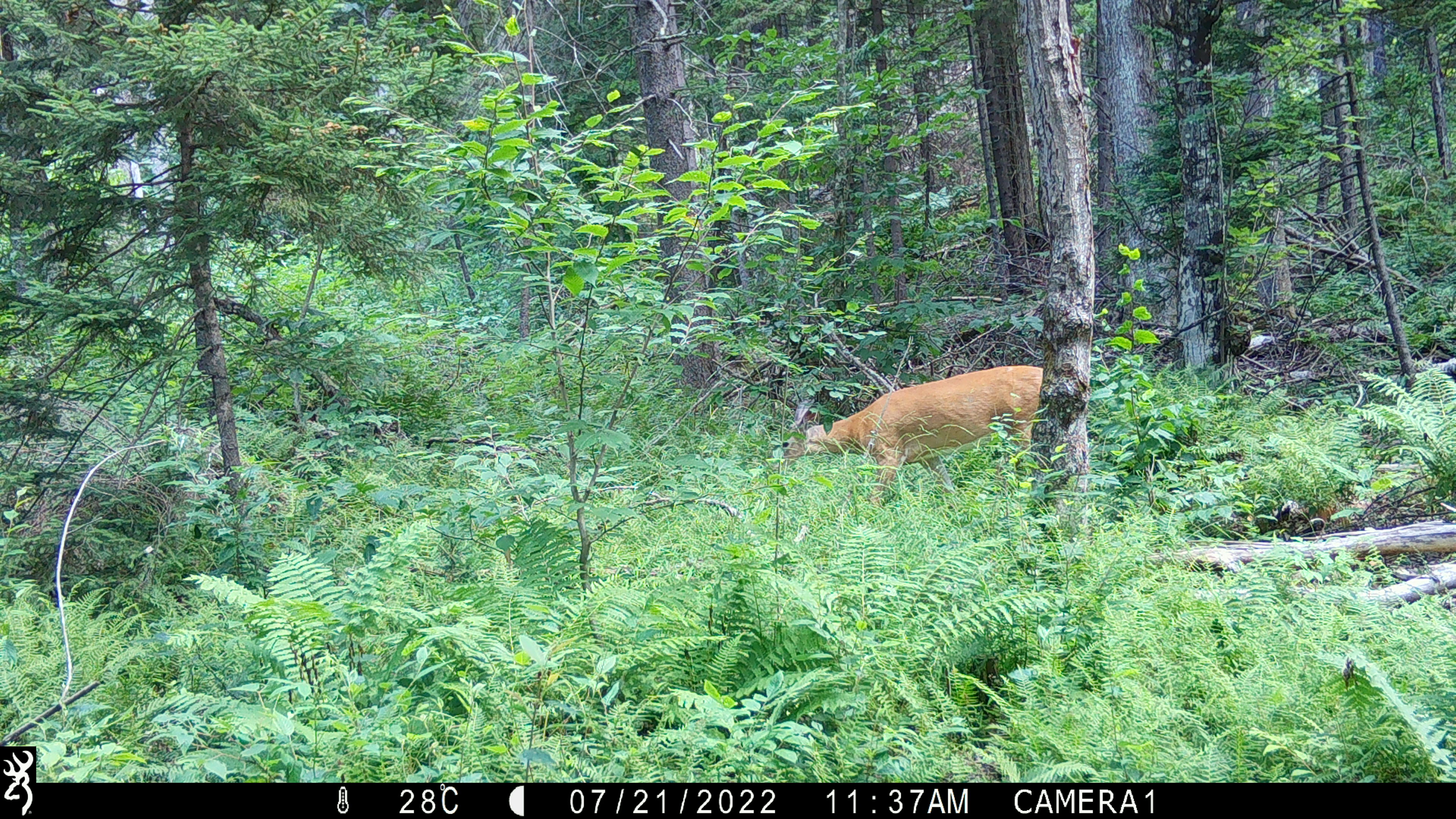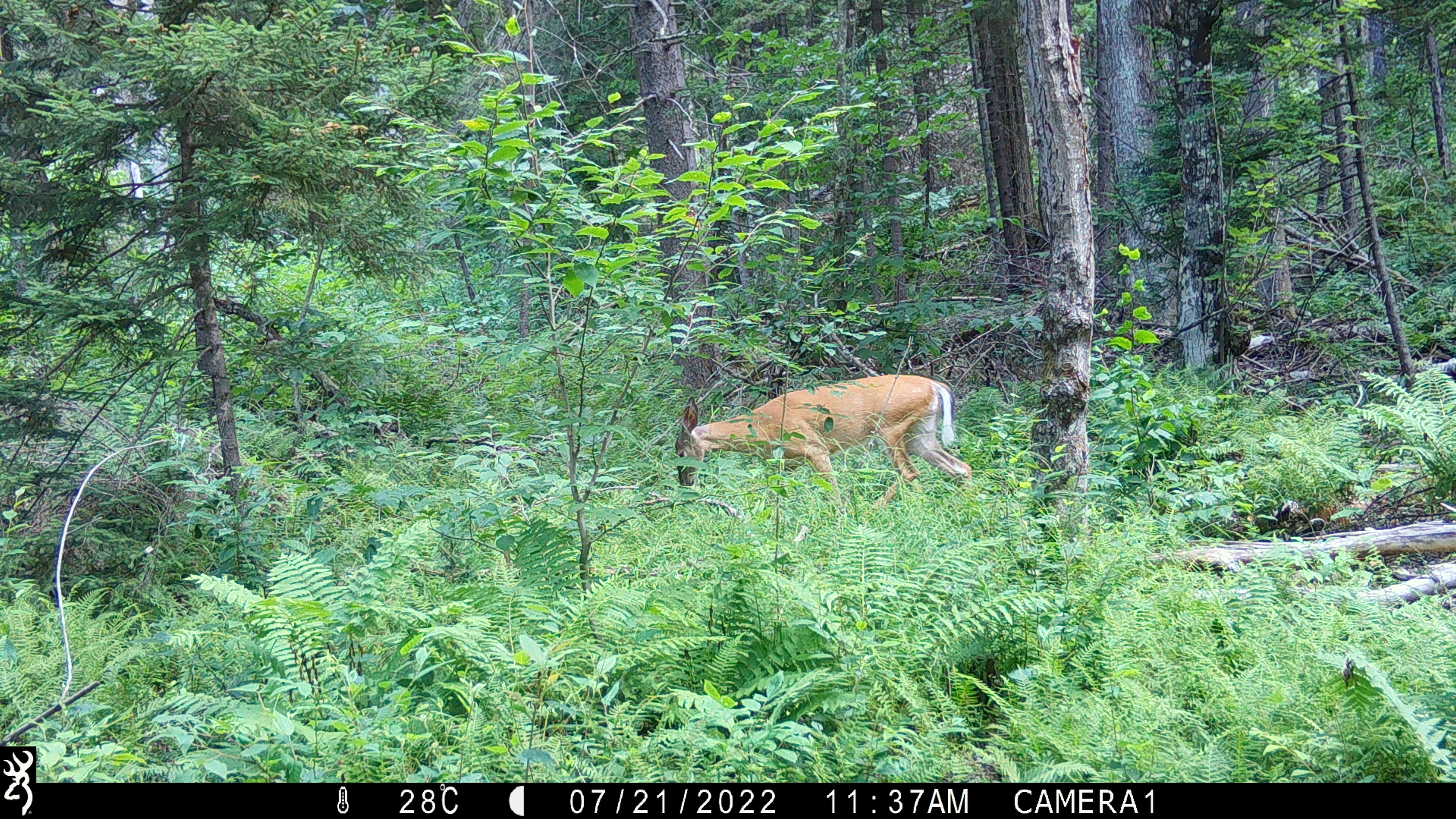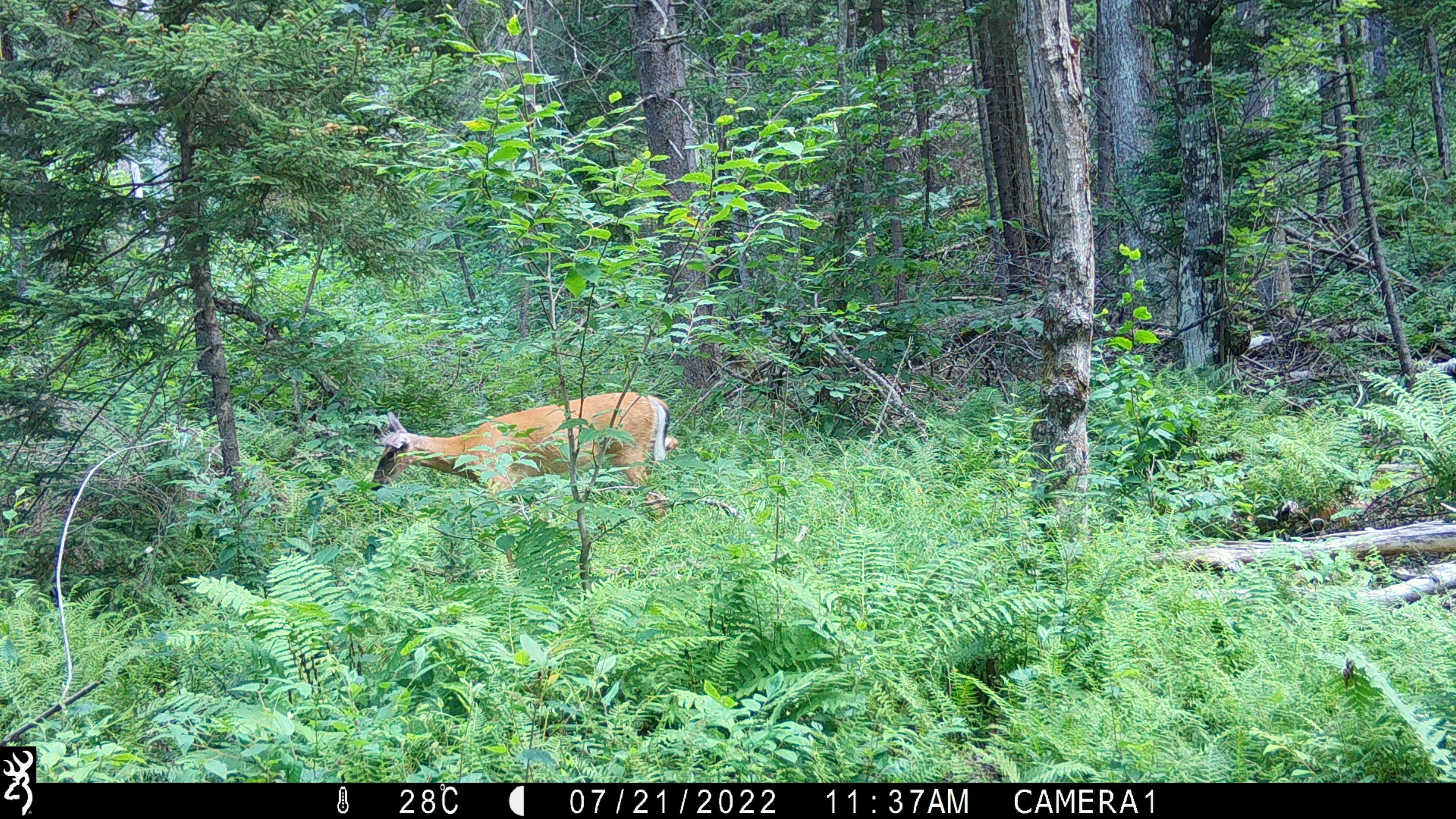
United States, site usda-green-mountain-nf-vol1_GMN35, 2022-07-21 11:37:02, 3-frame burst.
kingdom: Animalia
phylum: Chordata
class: Mammalia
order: Artiodactyla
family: Cervidae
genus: Odocoileus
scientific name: Odocoileus virginianus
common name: white-tailed deer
White-tailed deer (Odocoileus virginianus).